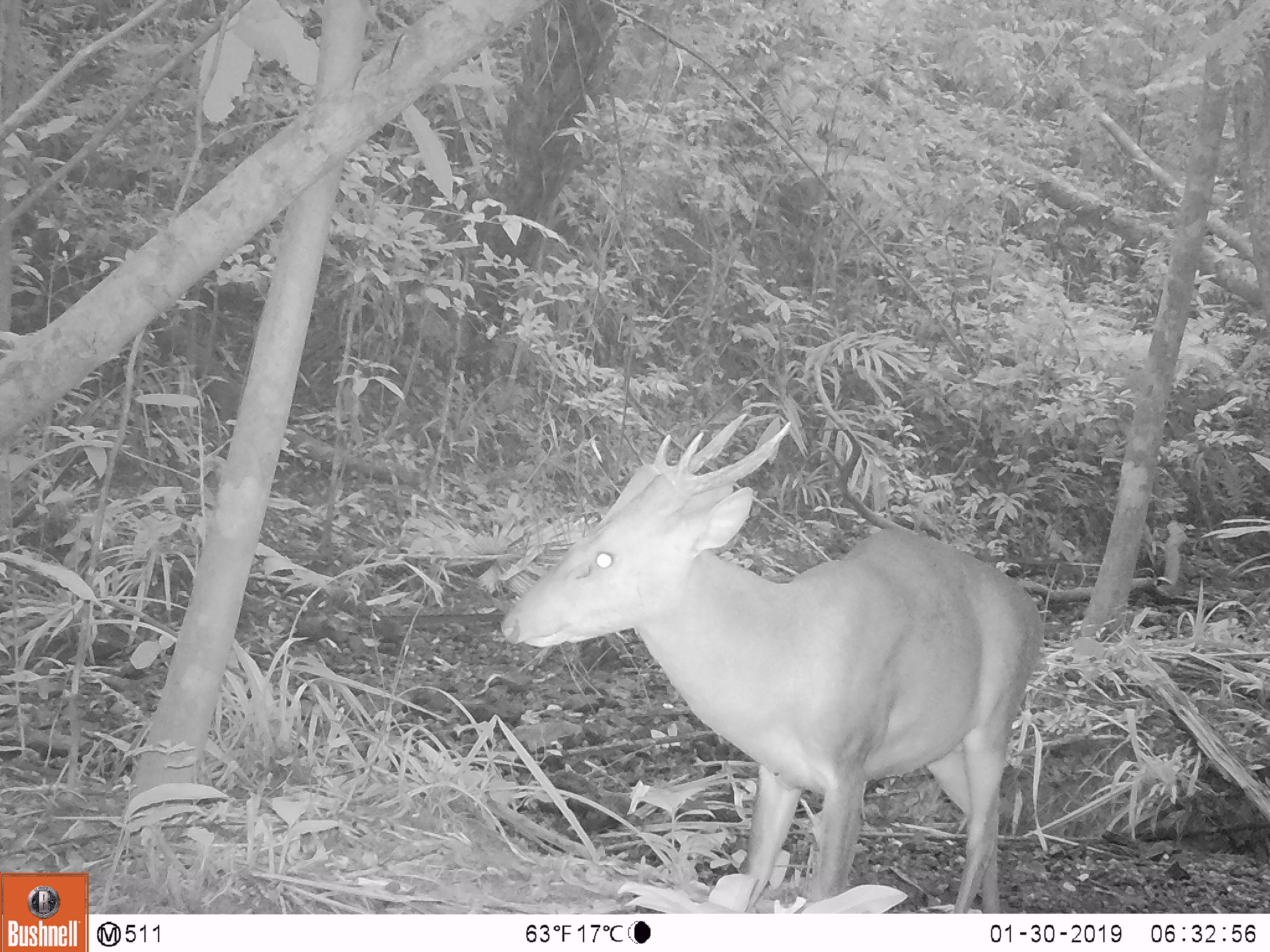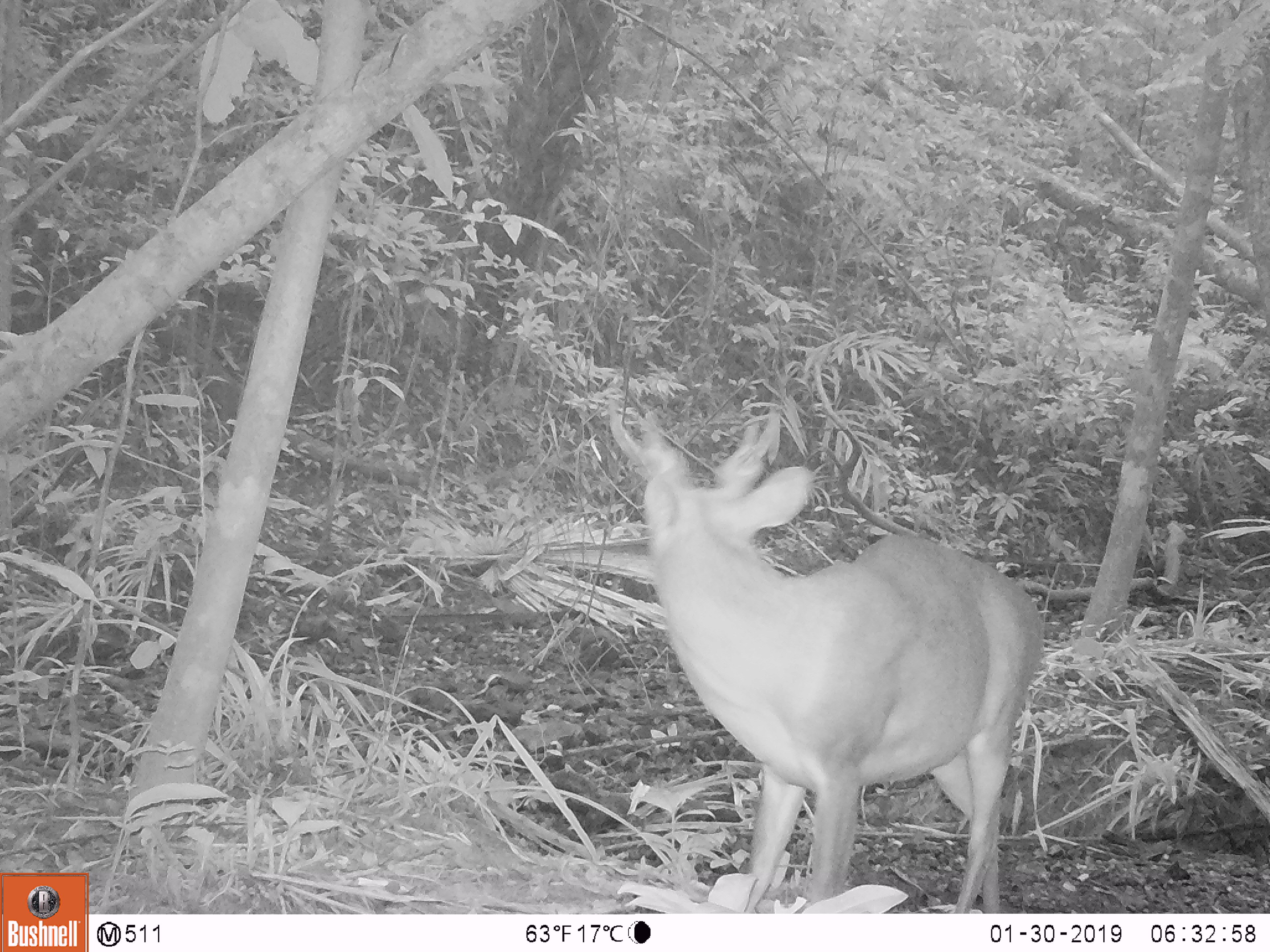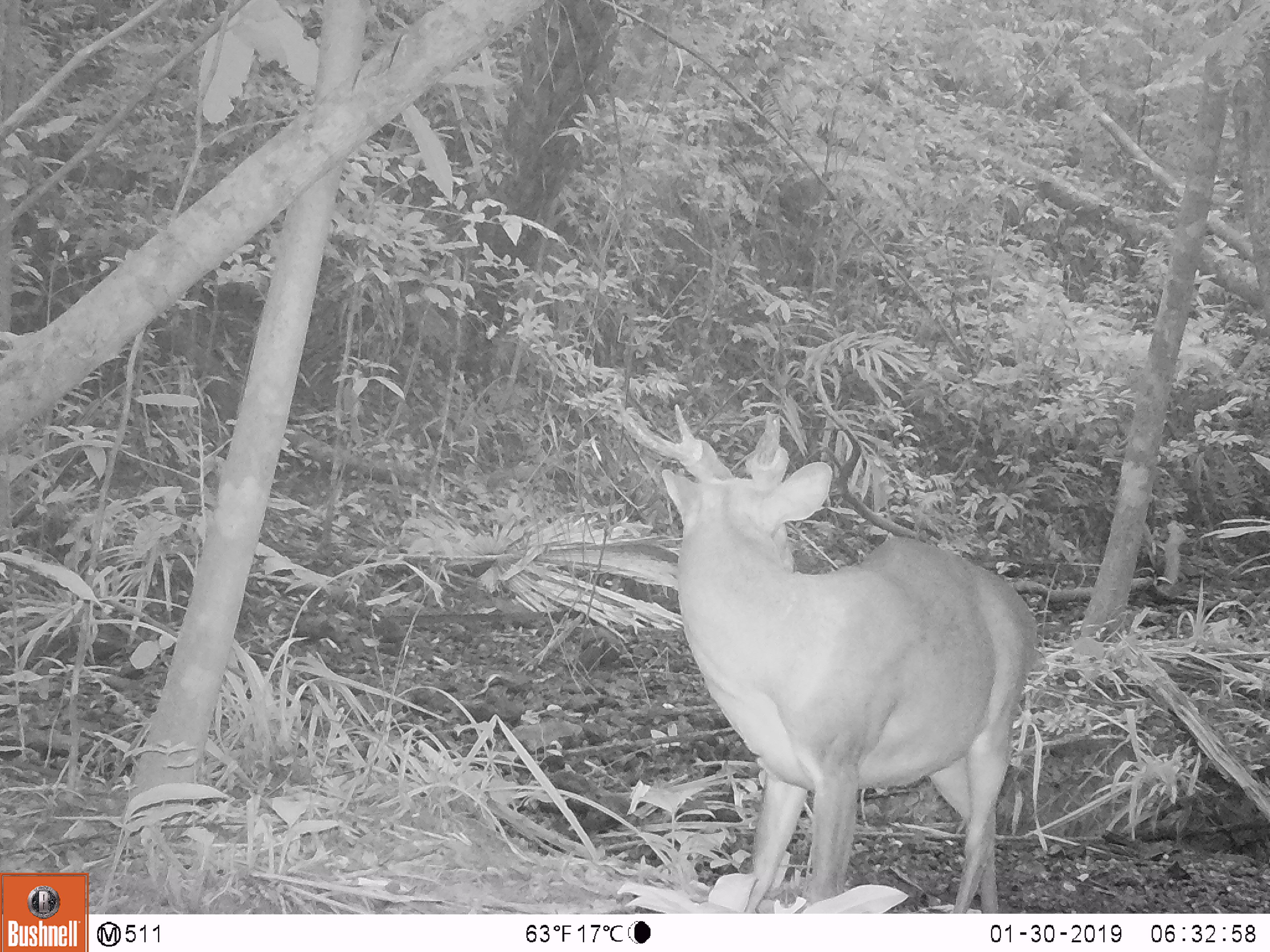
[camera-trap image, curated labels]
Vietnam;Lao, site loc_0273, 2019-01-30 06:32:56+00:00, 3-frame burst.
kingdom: Animalia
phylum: Chordata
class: Mammalia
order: Artiodactyla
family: Cervidae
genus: Muntiacus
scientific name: Muntiacus vuquangensis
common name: large-antlered muntjac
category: large antlered muntjac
Large antlered muntjac (large-antlered muntjac) (Muntiacus vuquangensis). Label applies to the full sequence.